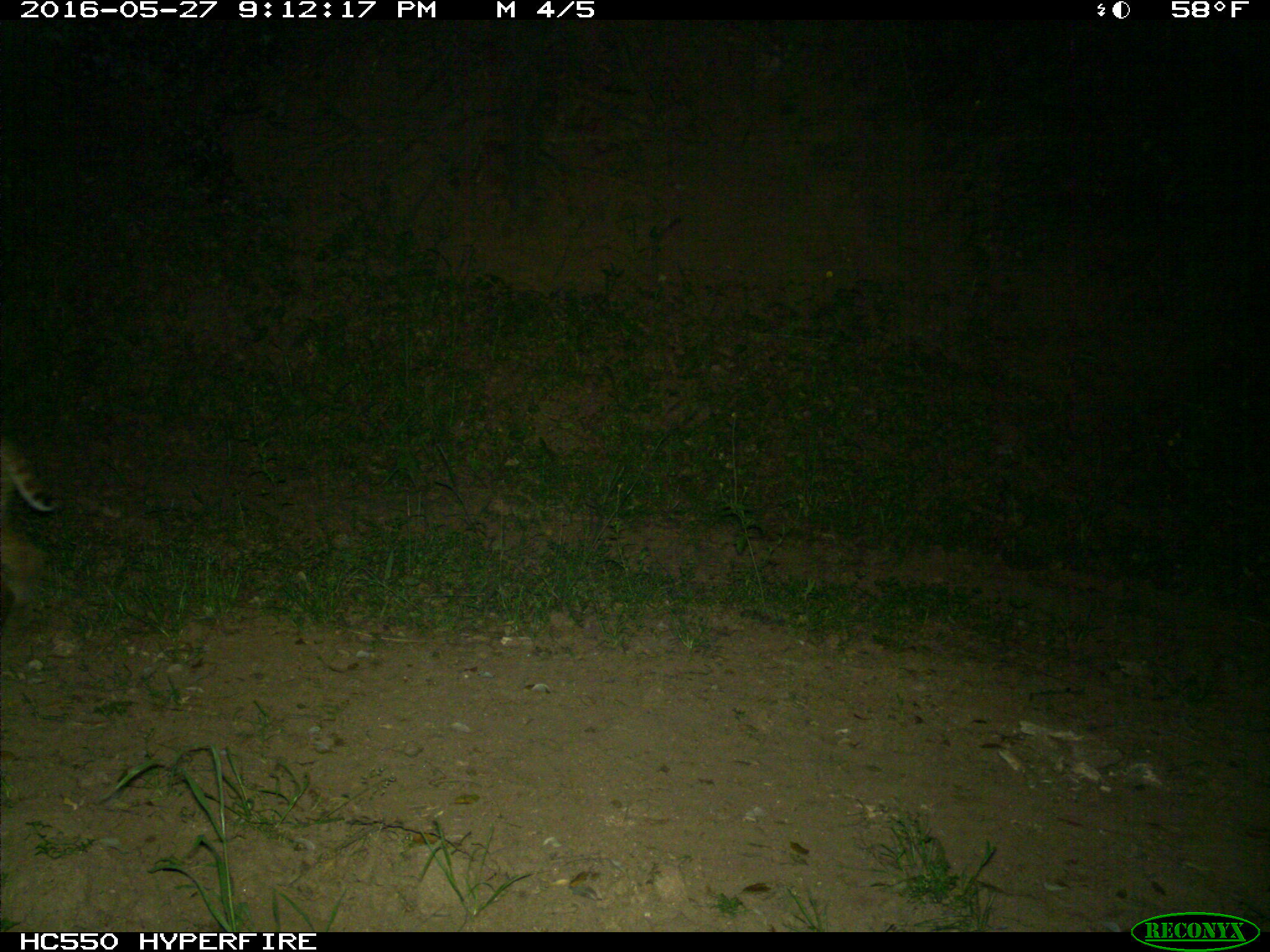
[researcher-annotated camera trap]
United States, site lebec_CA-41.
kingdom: Animalia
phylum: Chordata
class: Mammalia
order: Carnivora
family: Felidae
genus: Lynx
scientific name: Lynx rufus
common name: bobcat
Lynx rufus (bobcat).